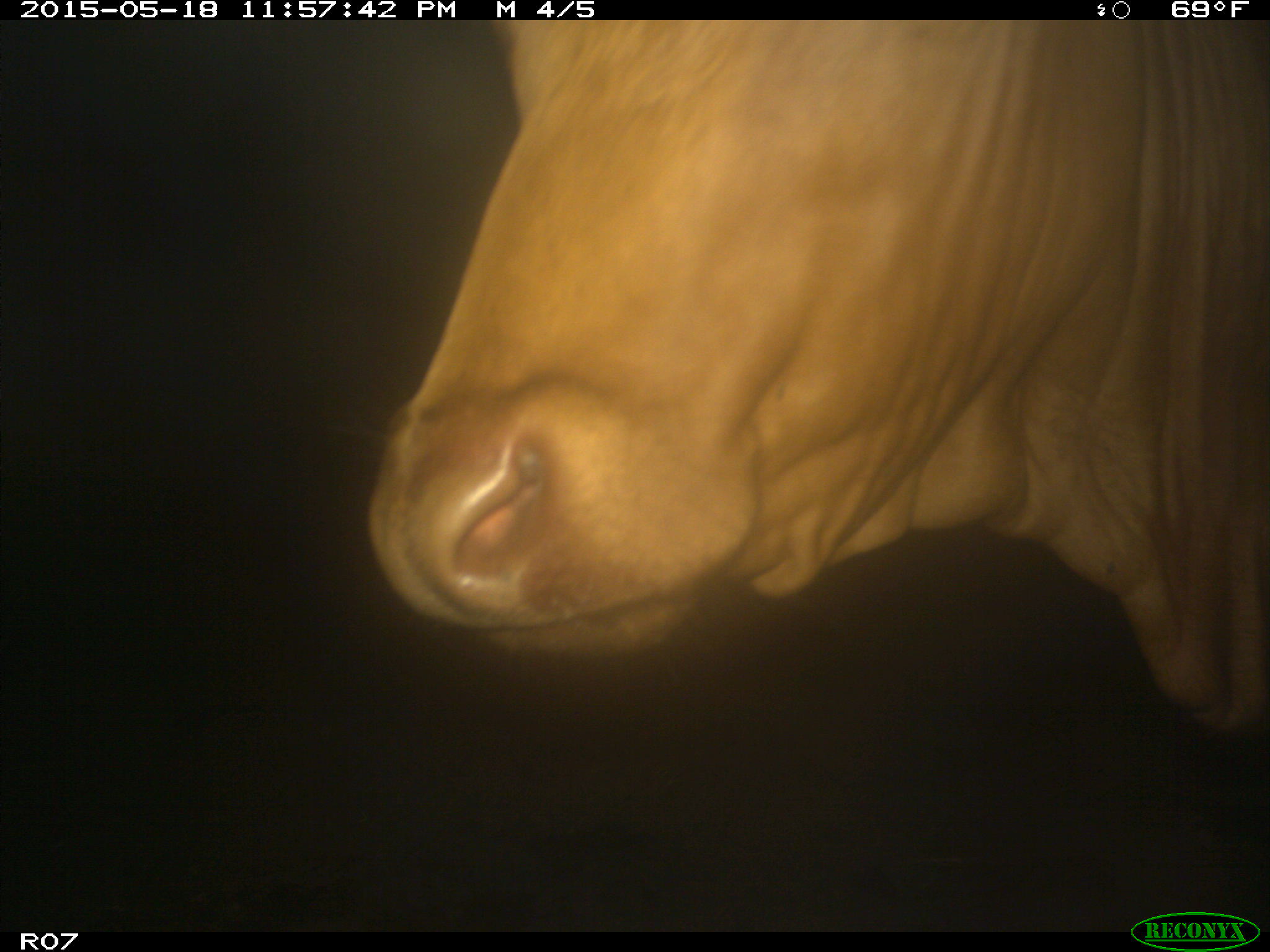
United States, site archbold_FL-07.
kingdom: Animalia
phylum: Chordata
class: Mammalia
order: Artiodactyla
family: Bovidae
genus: Bos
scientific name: Bos taurus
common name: domestic cow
Bos taurus (domestic cow).